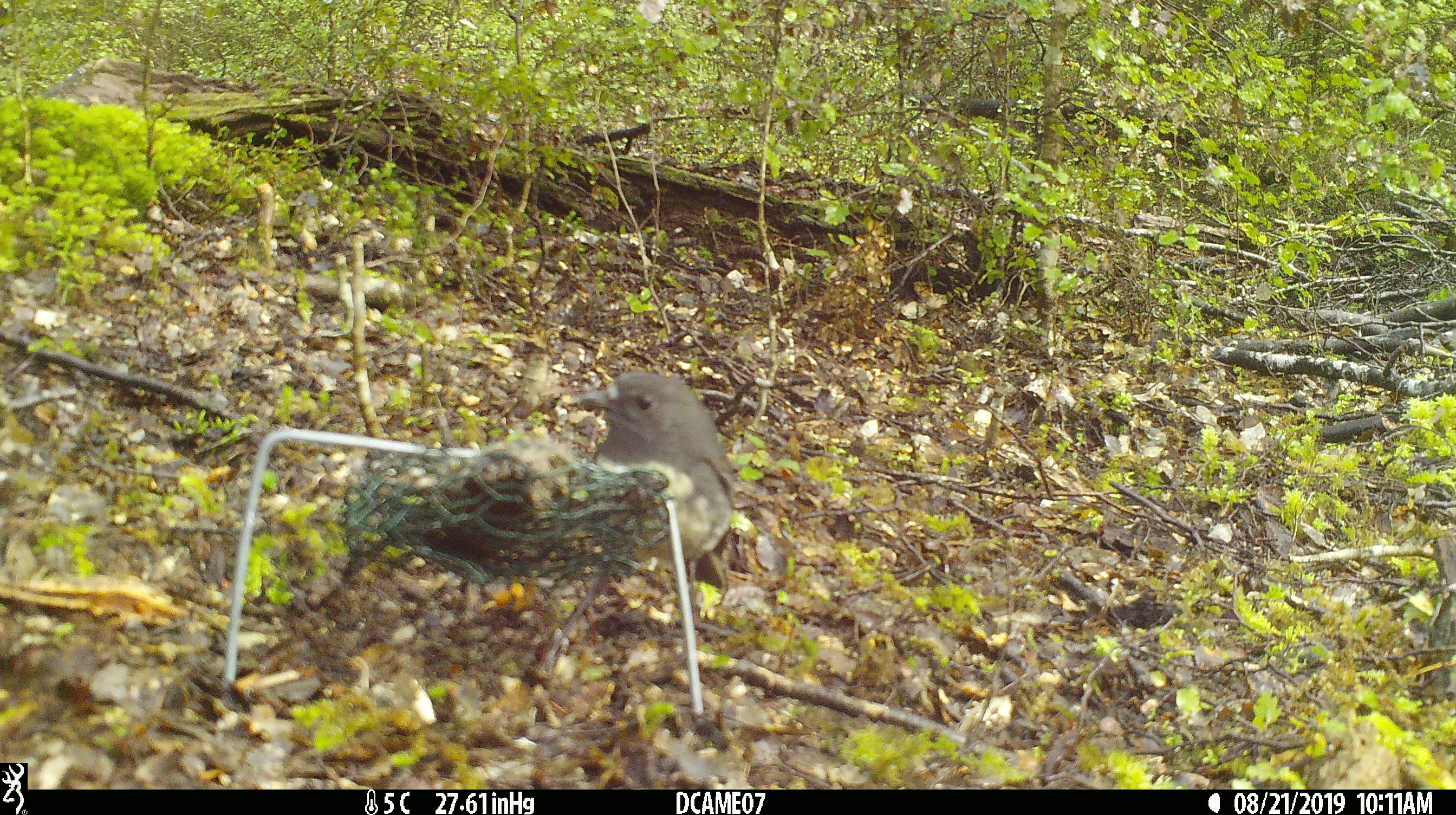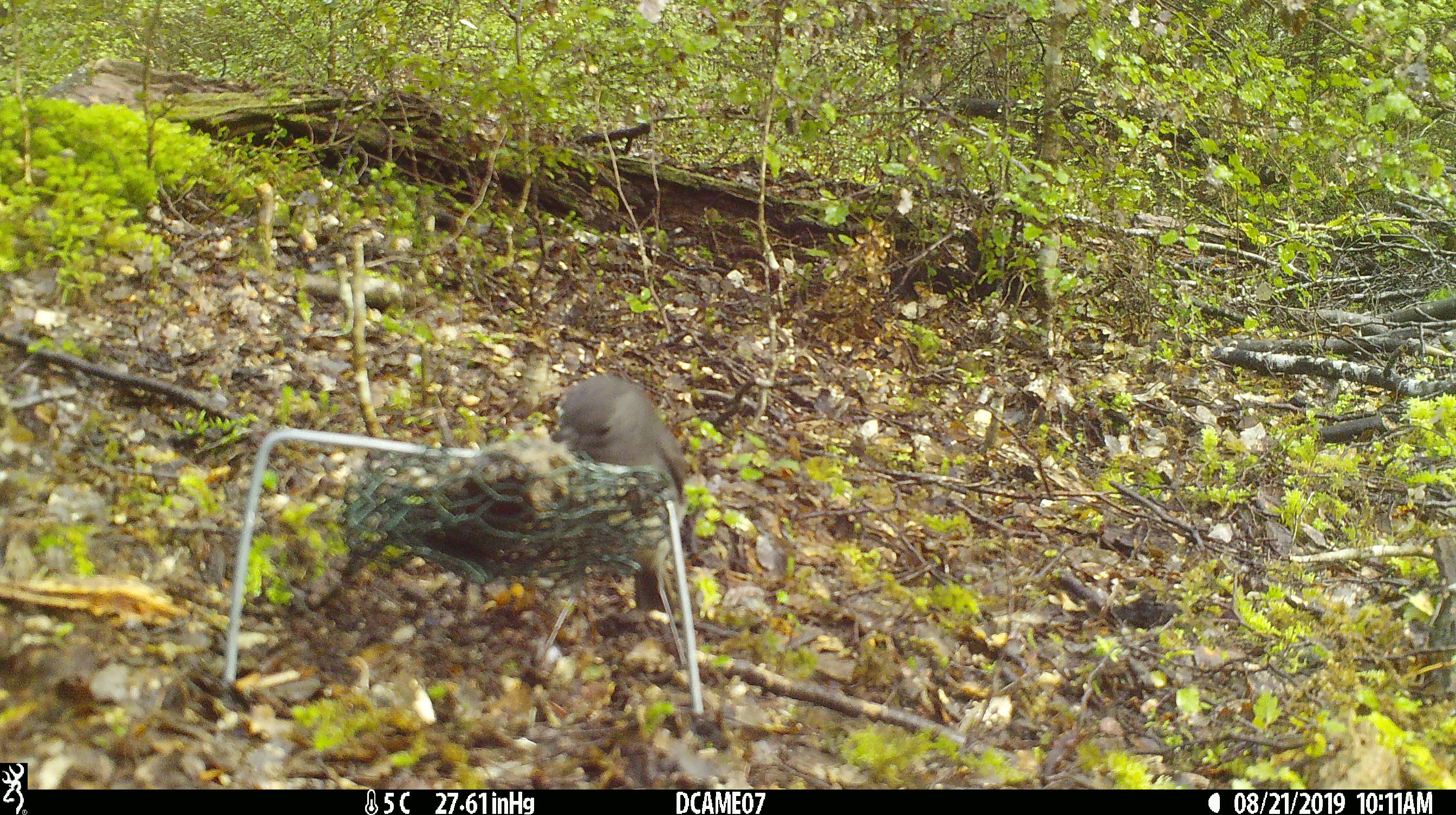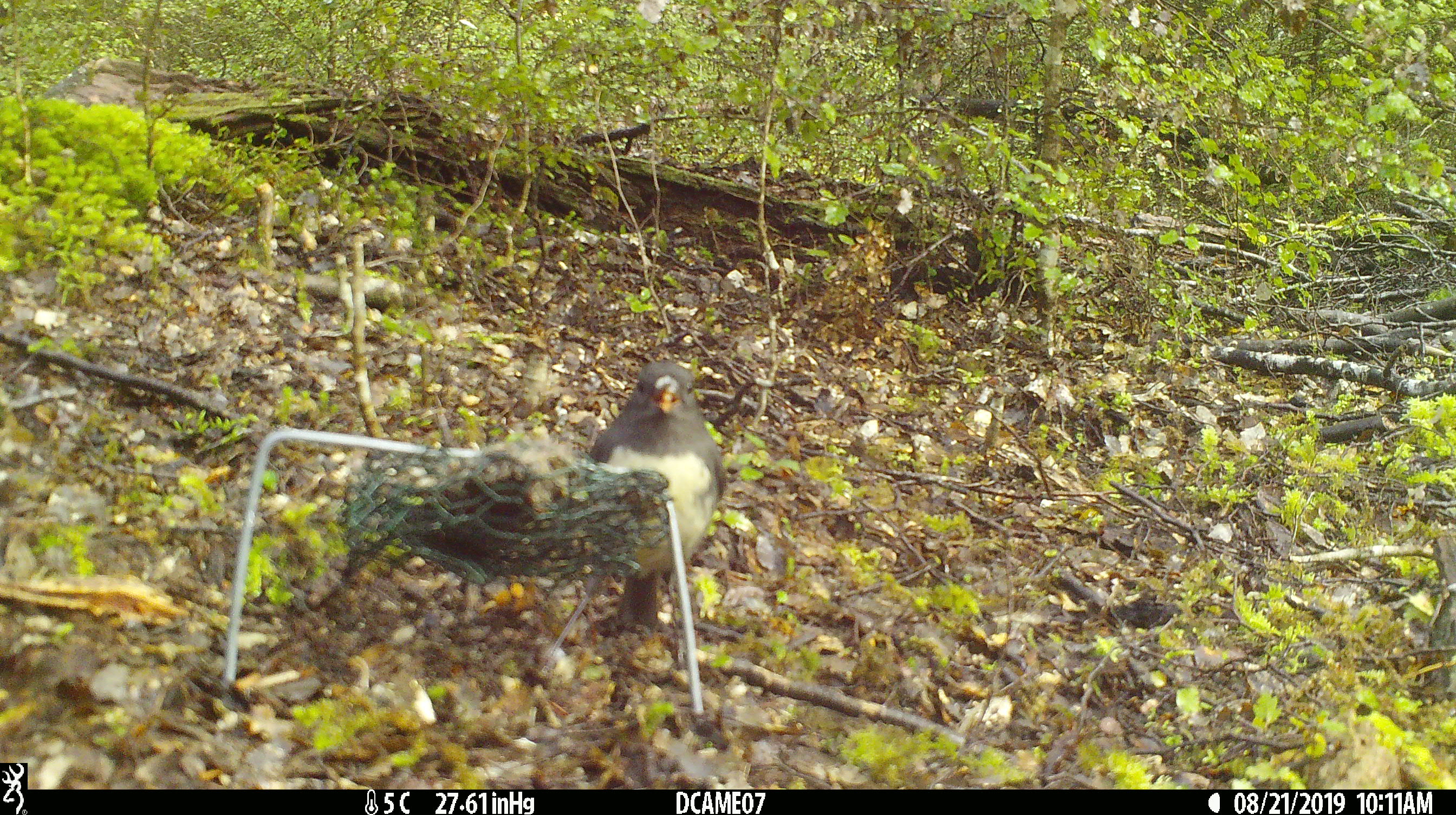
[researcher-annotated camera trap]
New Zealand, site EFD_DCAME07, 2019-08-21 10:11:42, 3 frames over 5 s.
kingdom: Animalia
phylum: Chordata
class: Aves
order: Passeriformes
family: Petroicidae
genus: Petroica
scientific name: Petroica australis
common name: new zealand robin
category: robin